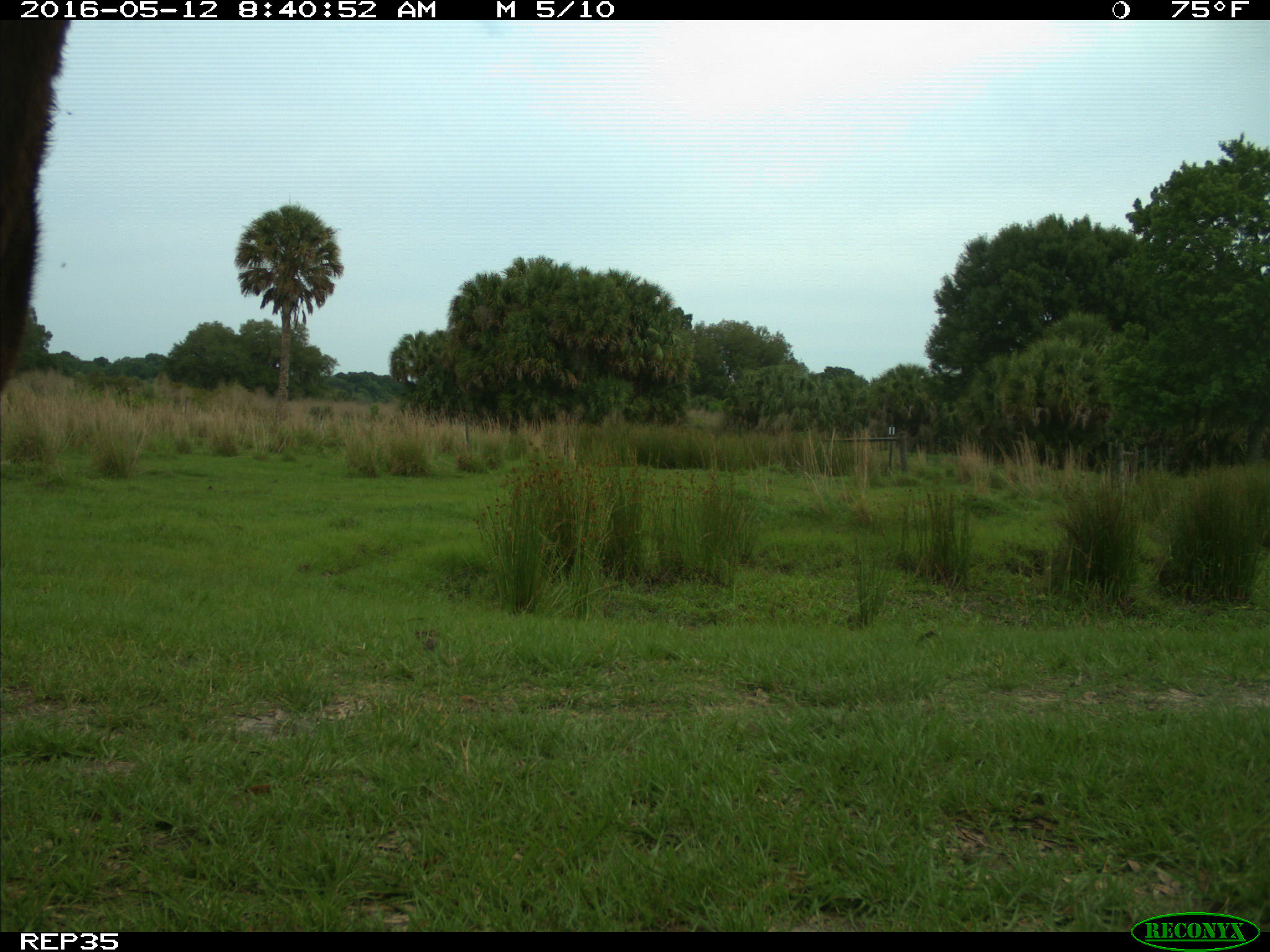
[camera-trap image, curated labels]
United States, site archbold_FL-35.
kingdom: Animalia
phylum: Chordata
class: Mammalia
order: Artiodactyla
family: Bovidae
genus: Bos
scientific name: Bos taurus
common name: domestic cow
Bos taurus (domestic cow).